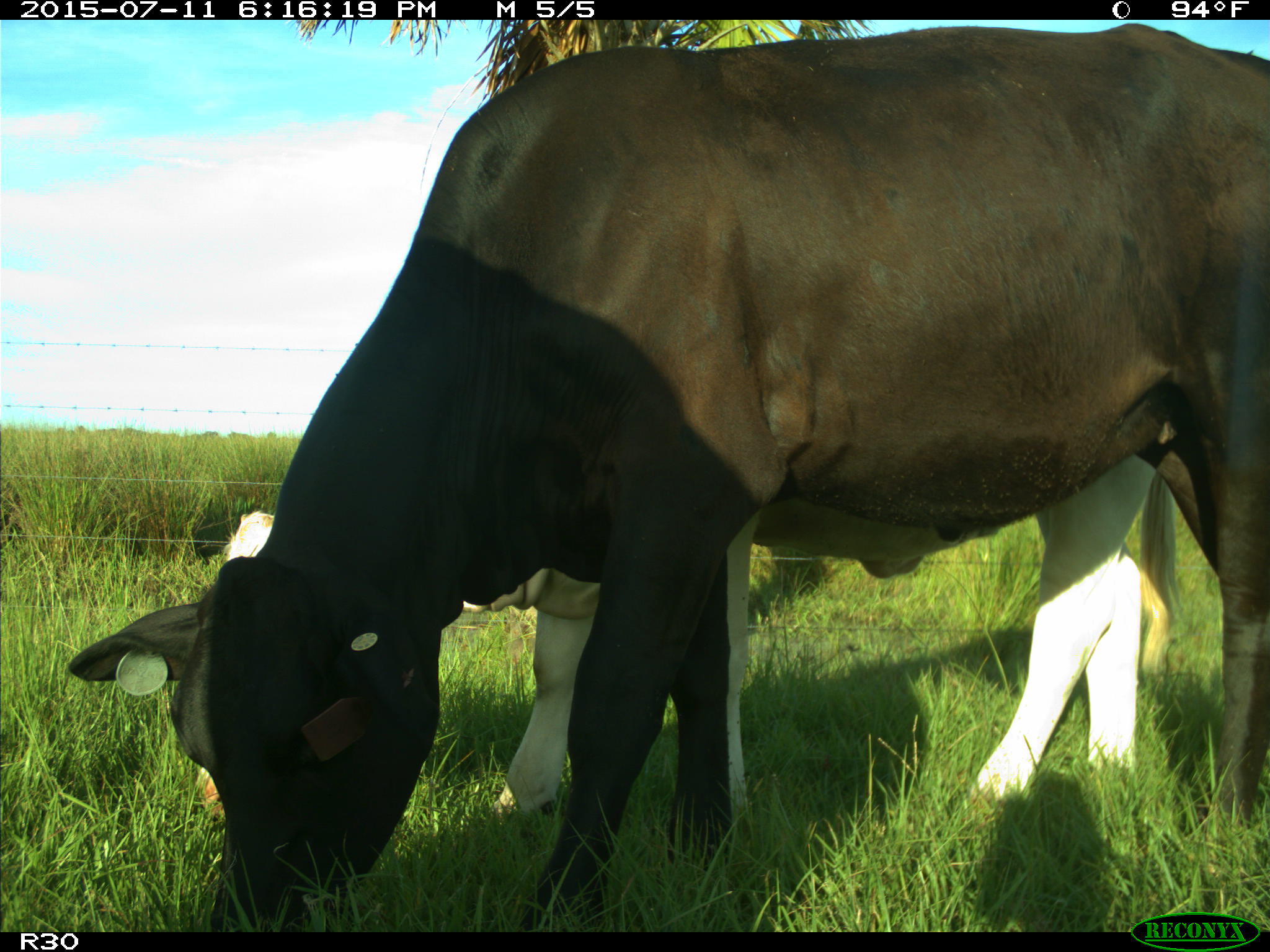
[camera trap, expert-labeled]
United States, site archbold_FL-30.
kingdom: Animalia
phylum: Chordata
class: Mammalia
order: Artiodactyla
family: Bovidae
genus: Bos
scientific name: Bos taurus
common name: domestic cow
Bos taurus (domestic cow).